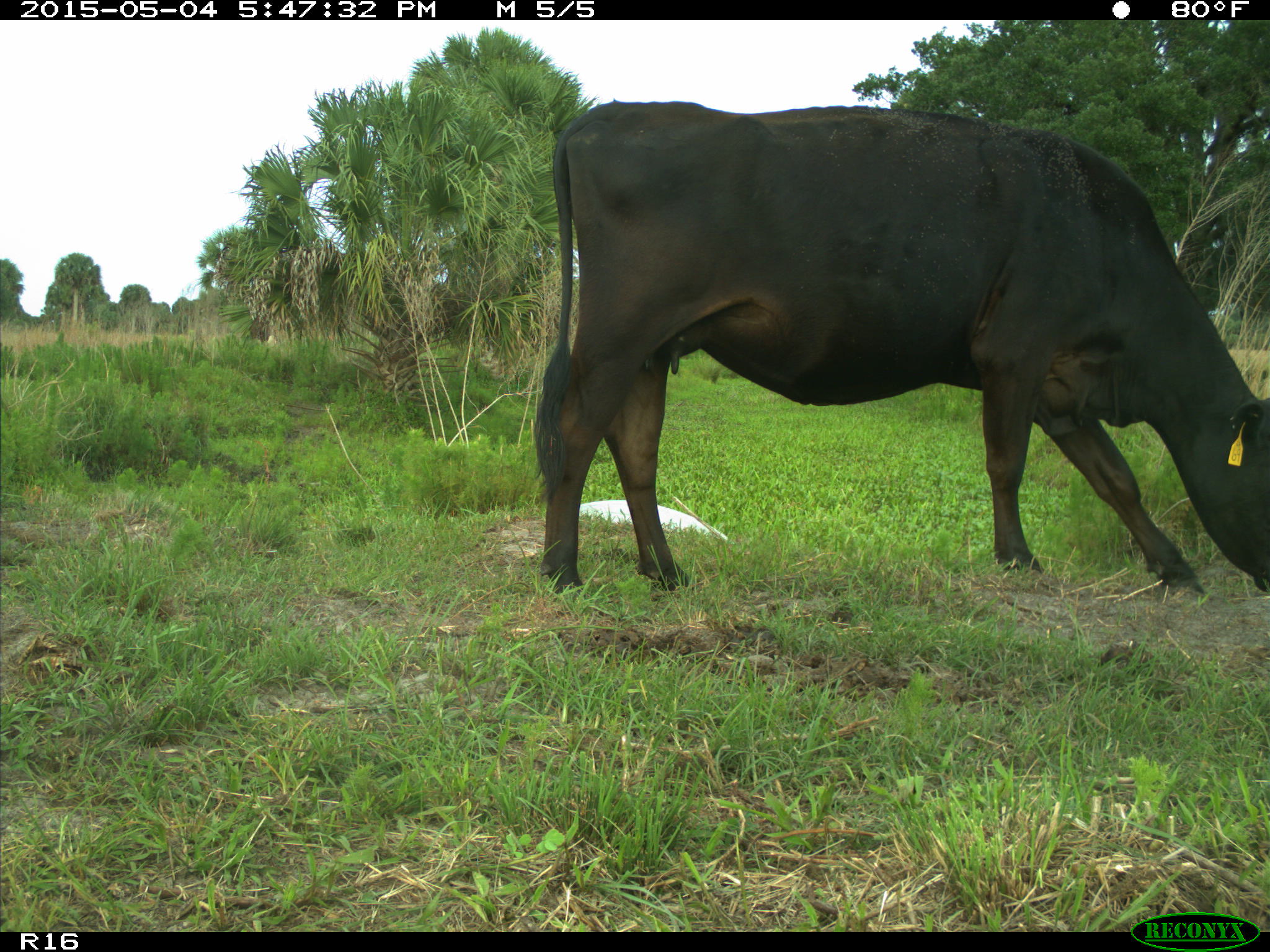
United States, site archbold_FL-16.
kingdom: Animalia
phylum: Chordata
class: Mammalia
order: Artiodactyla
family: Bovidae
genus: Bos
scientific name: Bos taurus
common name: domestic cow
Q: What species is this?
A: Bos taurus (domestic cow).